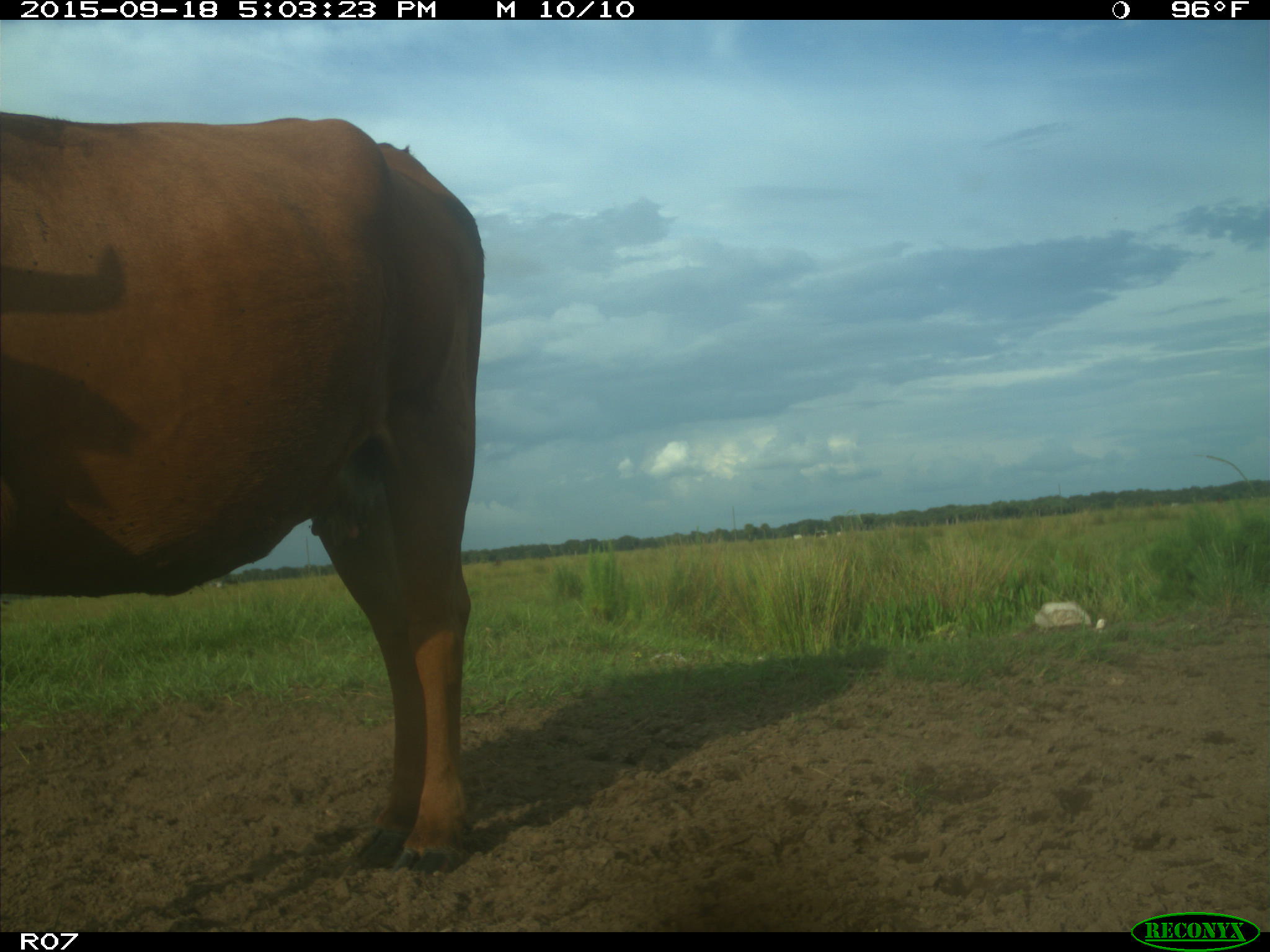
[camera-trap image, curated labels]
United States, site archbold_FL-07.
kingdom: Animalia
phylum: Chordata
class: Mammalia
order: Artiodactyla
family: Bovidae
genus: Bos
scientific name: Bos taurus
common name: domestic cow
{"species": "Bos taurus (domestic cow)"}